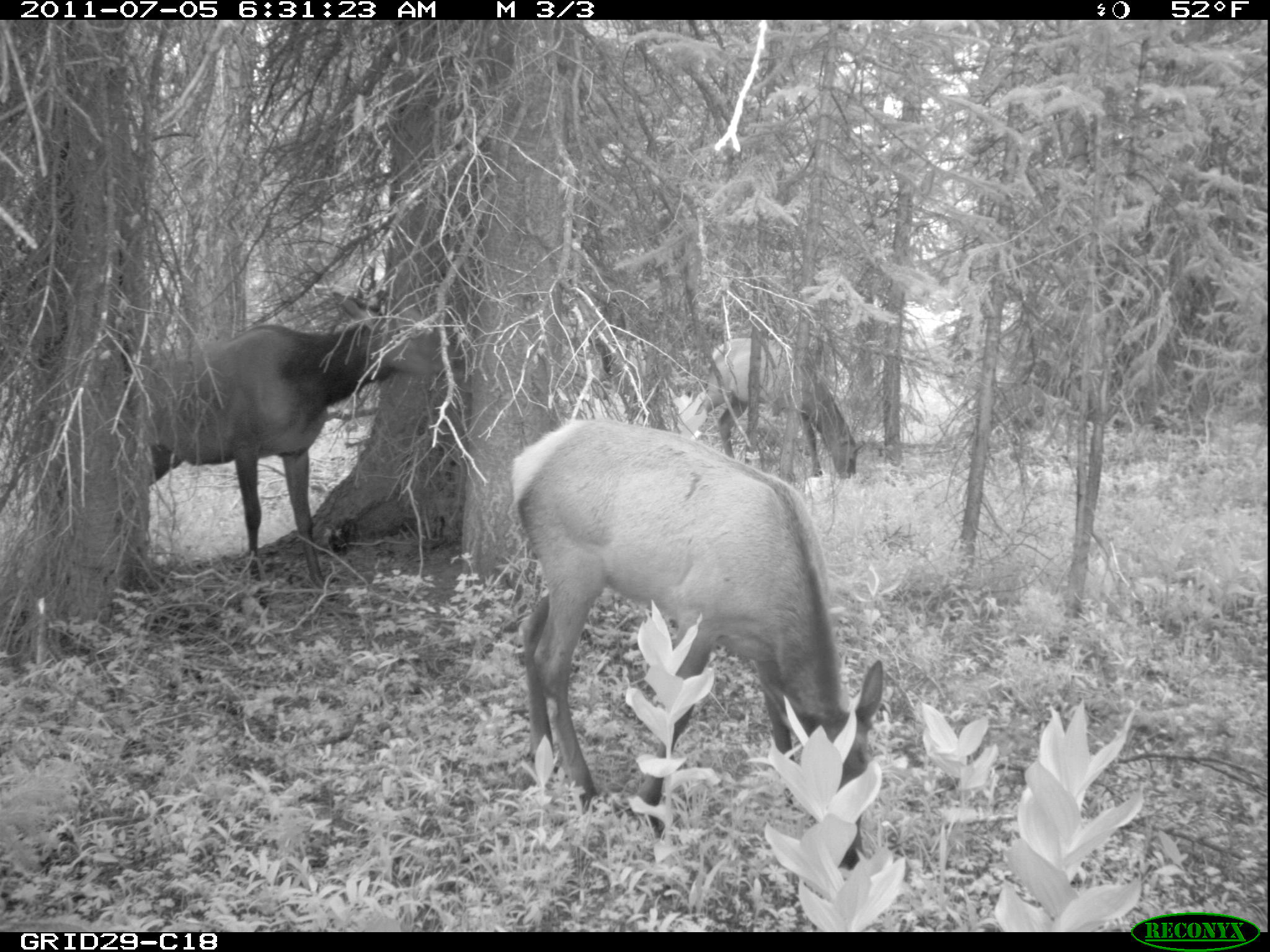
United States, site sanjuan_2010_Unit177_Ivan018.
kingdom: Animalia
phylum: Chordata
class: Mammalia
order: Artiodactyla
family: Cervidae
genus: Cervus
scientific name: Cervus elaphus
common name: red deer